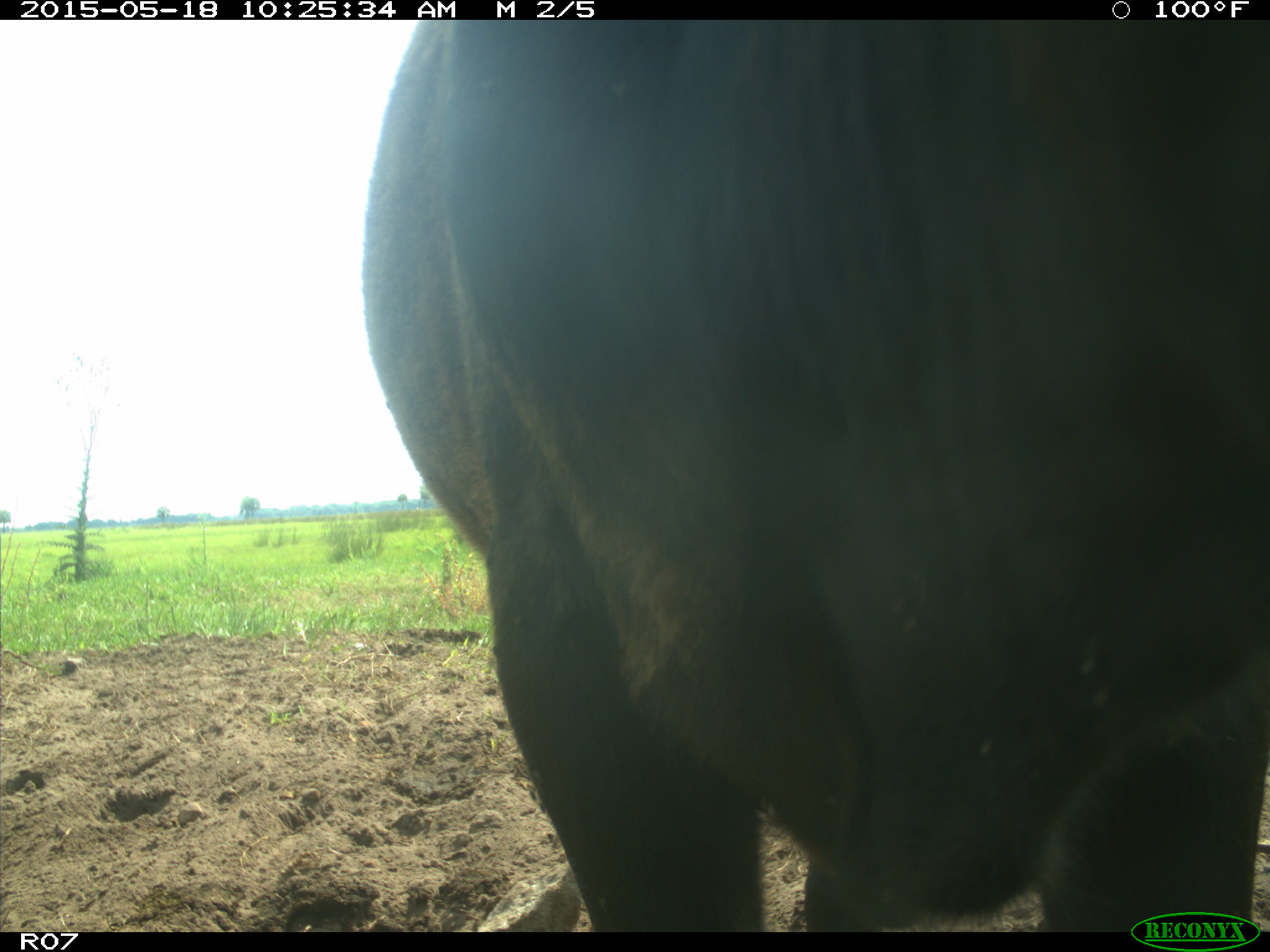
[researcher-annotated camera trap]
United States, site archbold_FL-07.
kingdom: Animalia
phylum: Chordata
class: Mammalia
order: Artiodactyla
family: Bovidae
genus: Bos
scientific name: Bos taurus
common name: domestic cow